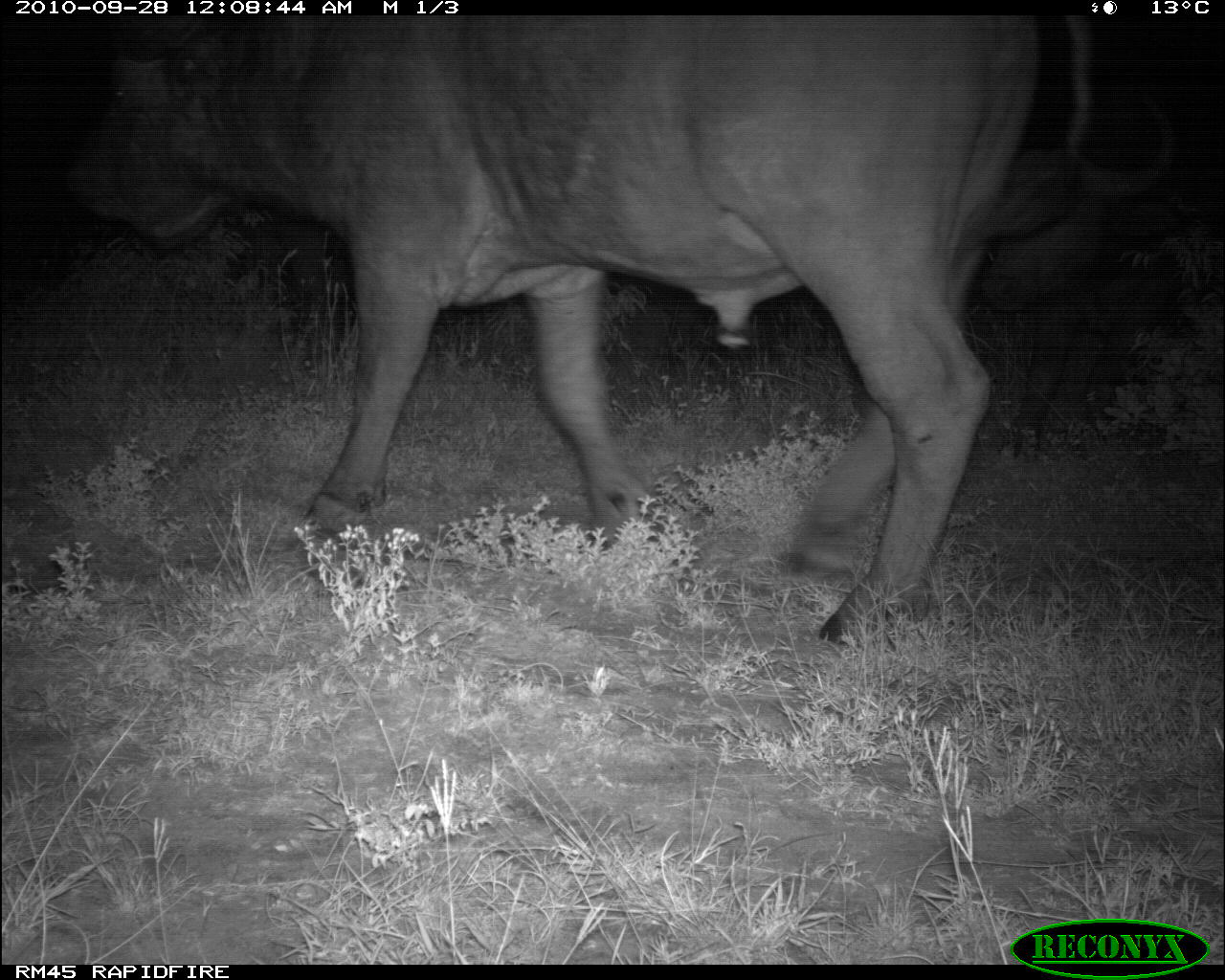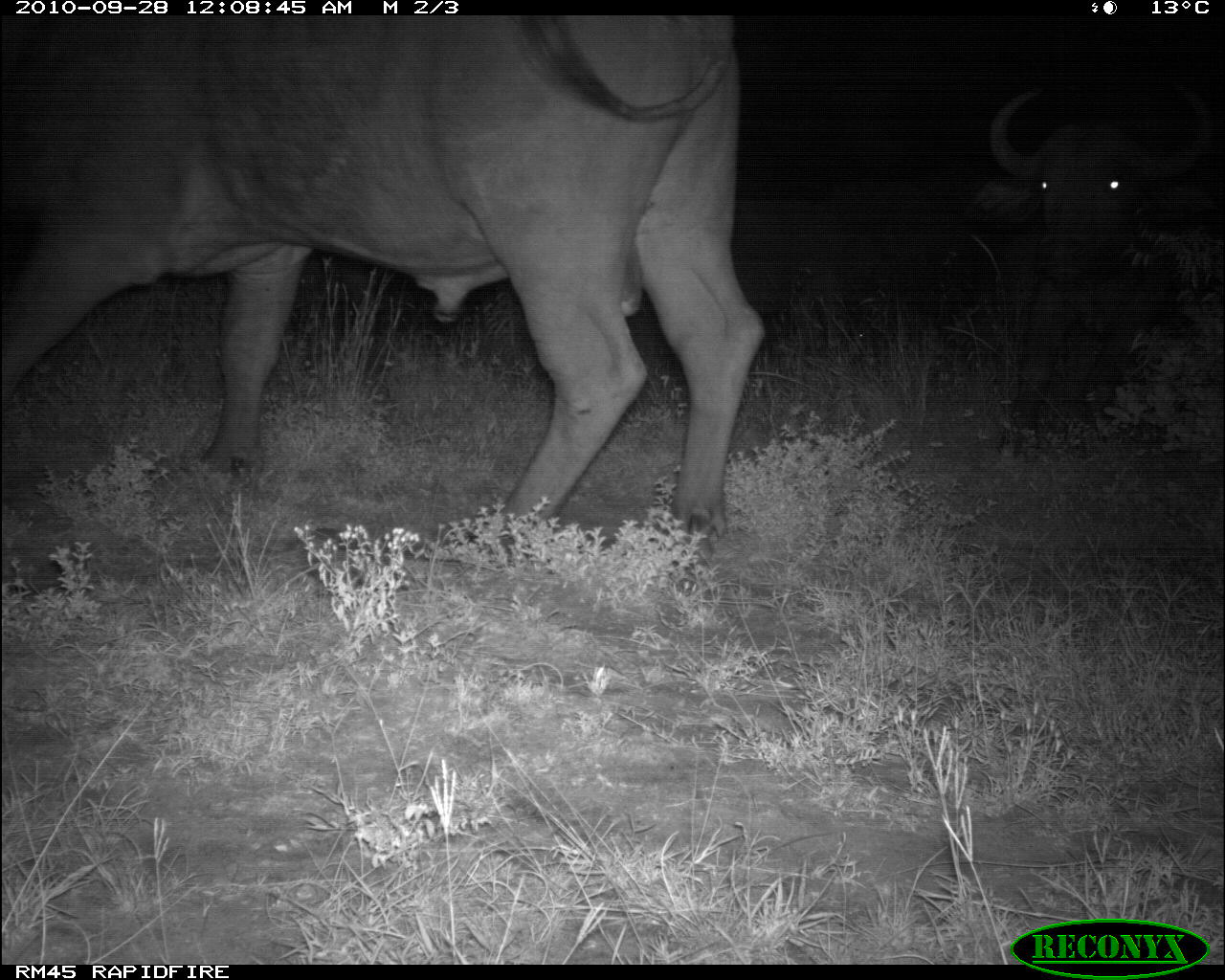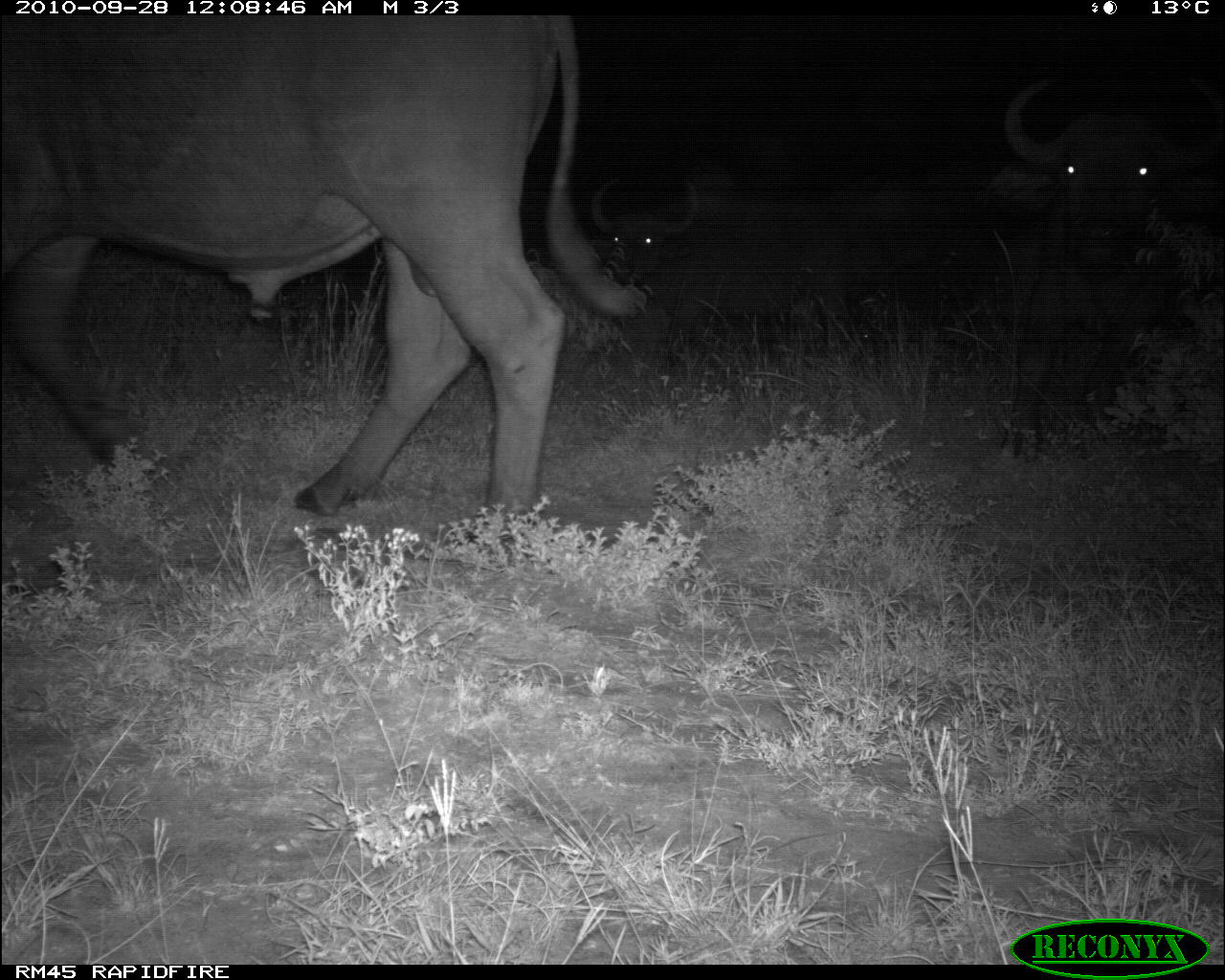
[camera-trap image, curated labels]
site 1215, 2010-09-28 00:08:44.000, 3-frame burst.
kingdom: Animalia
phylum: Chordata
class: Mammalia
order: Artiodactyla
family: Bovidae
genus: Syncerus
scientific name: Syncerus caffer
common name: african buffalo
Syncerus caffer (african buffalo), count 2.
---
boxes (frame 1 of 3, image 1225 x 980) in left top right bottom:
syncerus caffer: 64 19 1097 655; 976 92 1183 465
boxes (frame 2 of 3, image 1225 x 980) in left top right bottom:
syncerus caffer: 1 14 762 553; 962 85 1225 460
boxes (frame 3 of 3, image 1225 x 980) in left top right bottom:
syncerus caffer: 1 19 652 544; 984 74 1225 470; 588 182 701 366